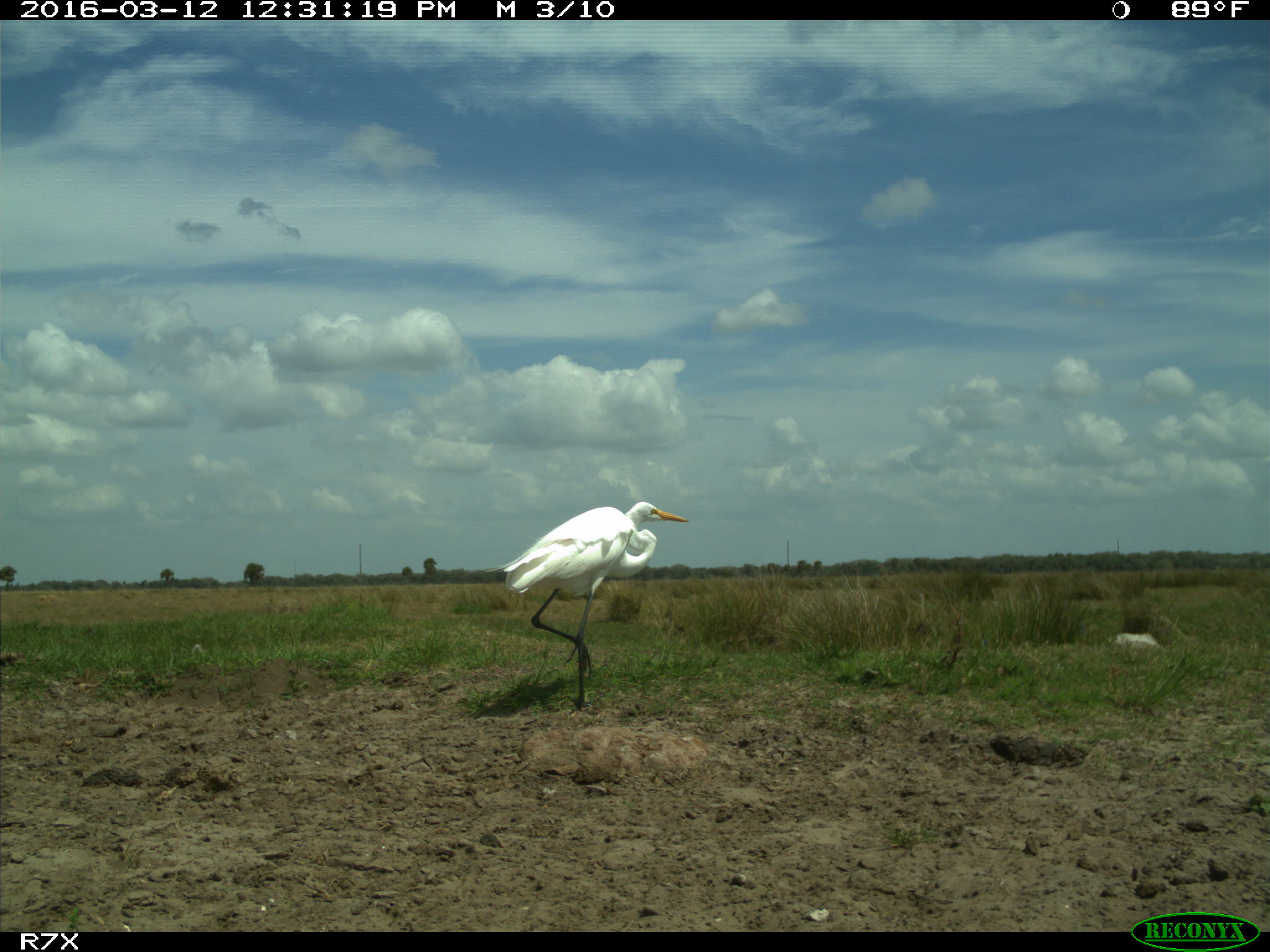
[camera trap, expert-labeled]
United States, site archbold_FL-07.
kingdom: Animalia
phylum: Chordata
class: Aves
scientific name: Aves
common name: birds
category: unidentified bird